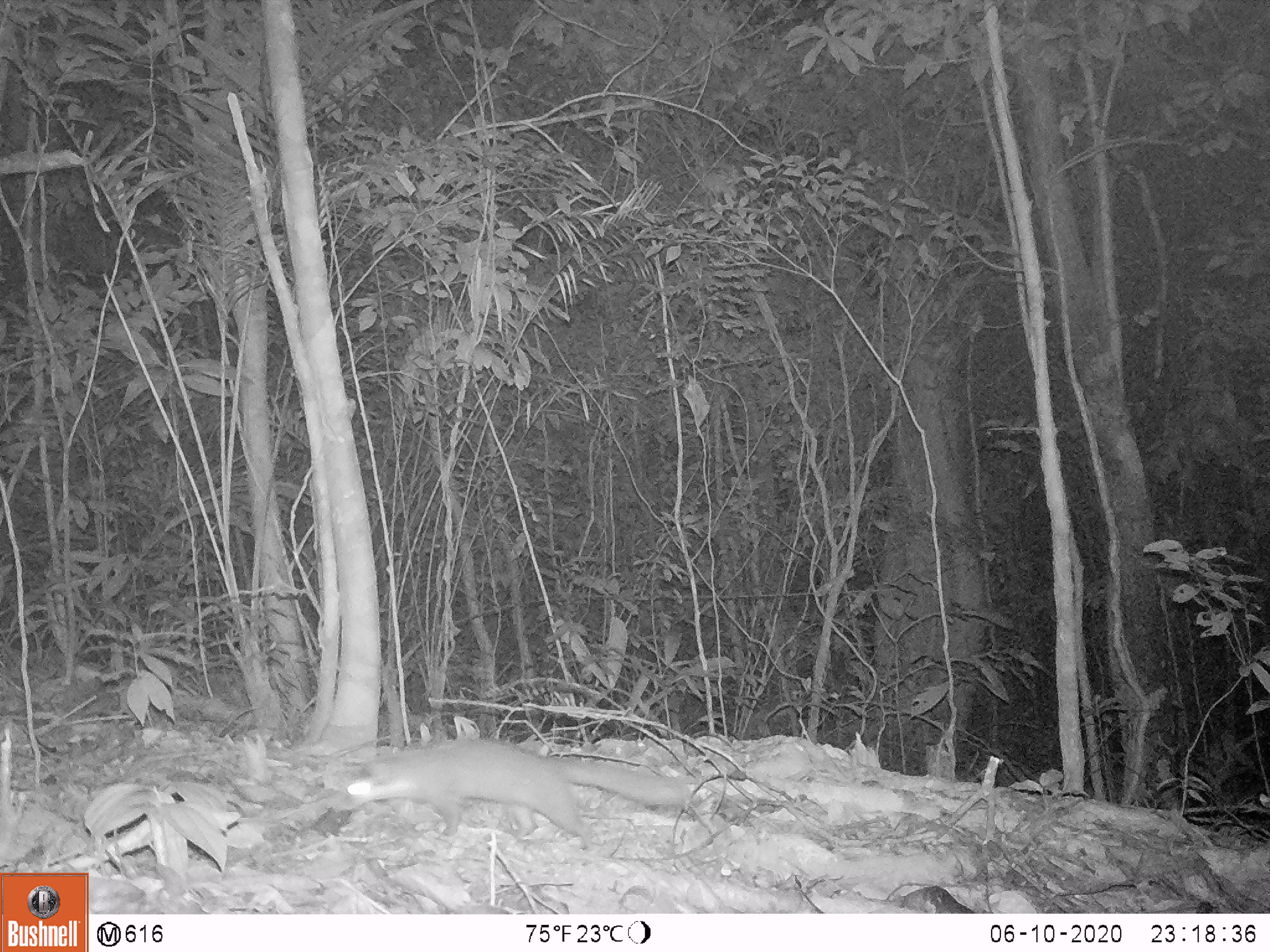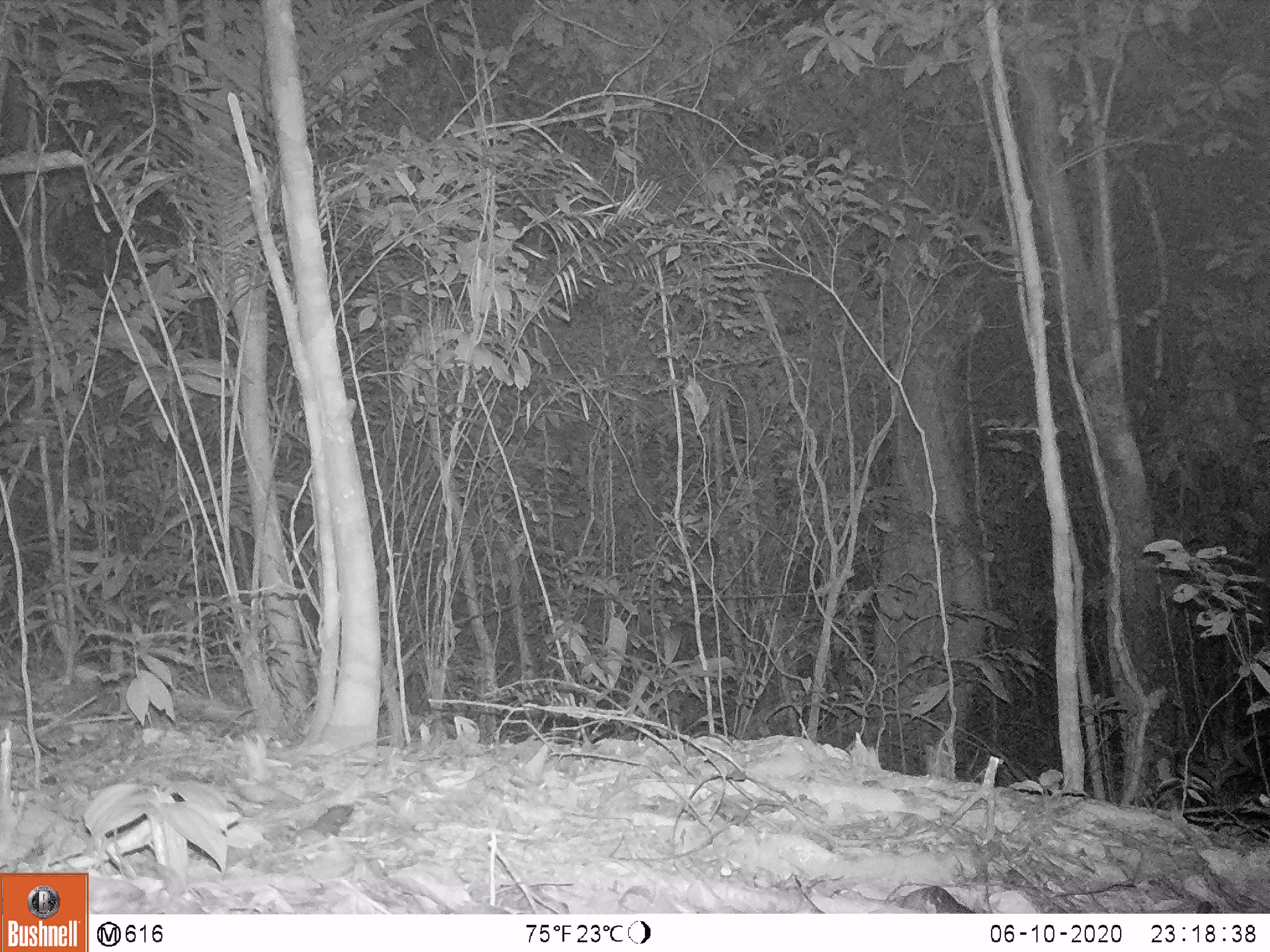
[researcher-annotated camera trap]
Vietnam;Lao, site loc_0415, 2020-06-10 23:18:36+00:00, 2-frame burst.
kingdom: Animalia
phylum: Chordata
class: Mammalia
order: Carnivora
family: Mustelidae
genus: Melogale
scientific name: Melogale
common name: ferret badger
Ferret badger (Melogale). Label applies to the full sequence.